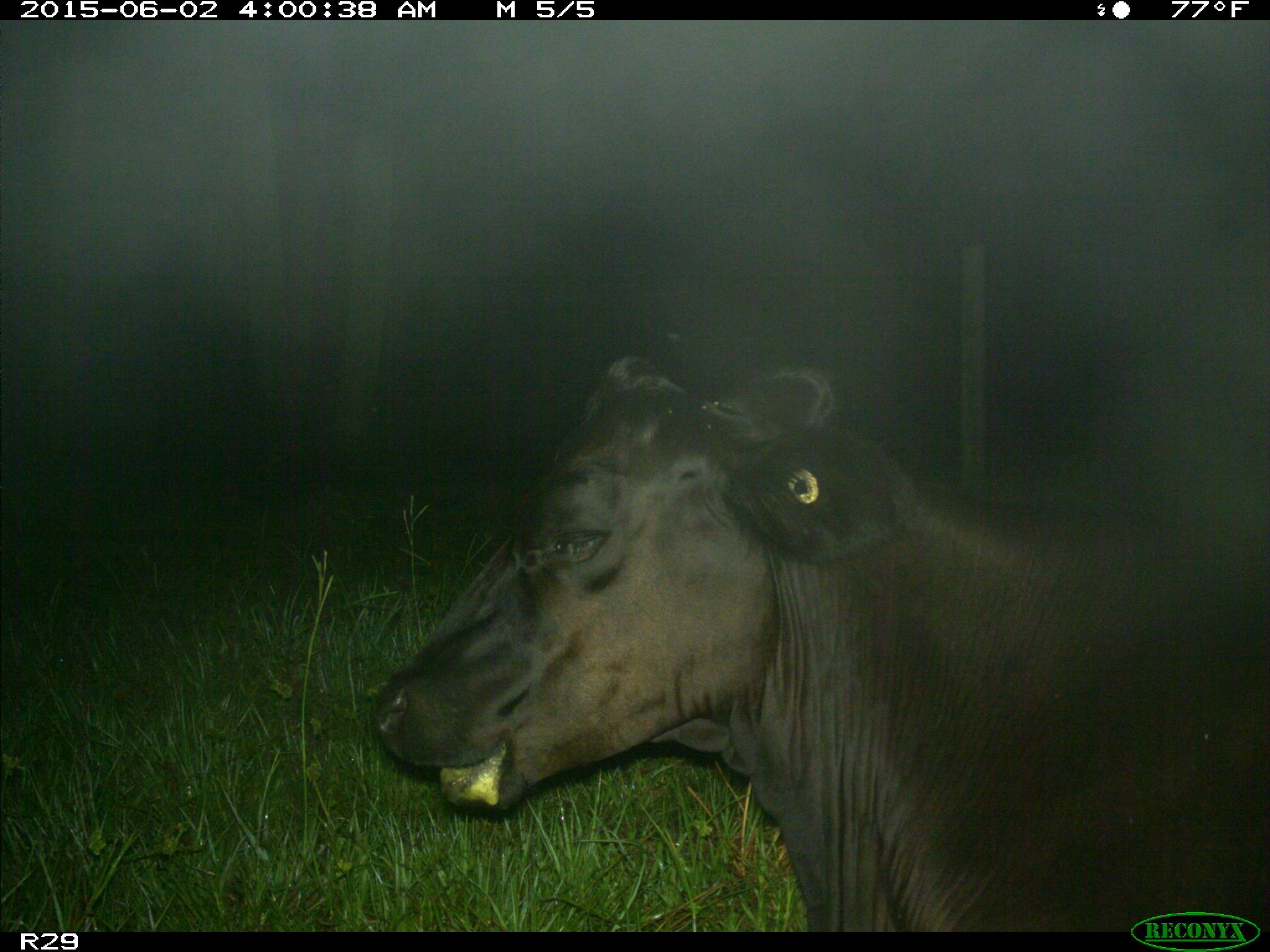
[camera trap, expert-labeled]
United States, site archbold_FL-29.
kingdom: Animalia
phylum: Chordata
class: Mammalia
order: Artiodactyla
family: Bovidae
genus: Bos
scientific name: Bos taurus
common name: domestic cow